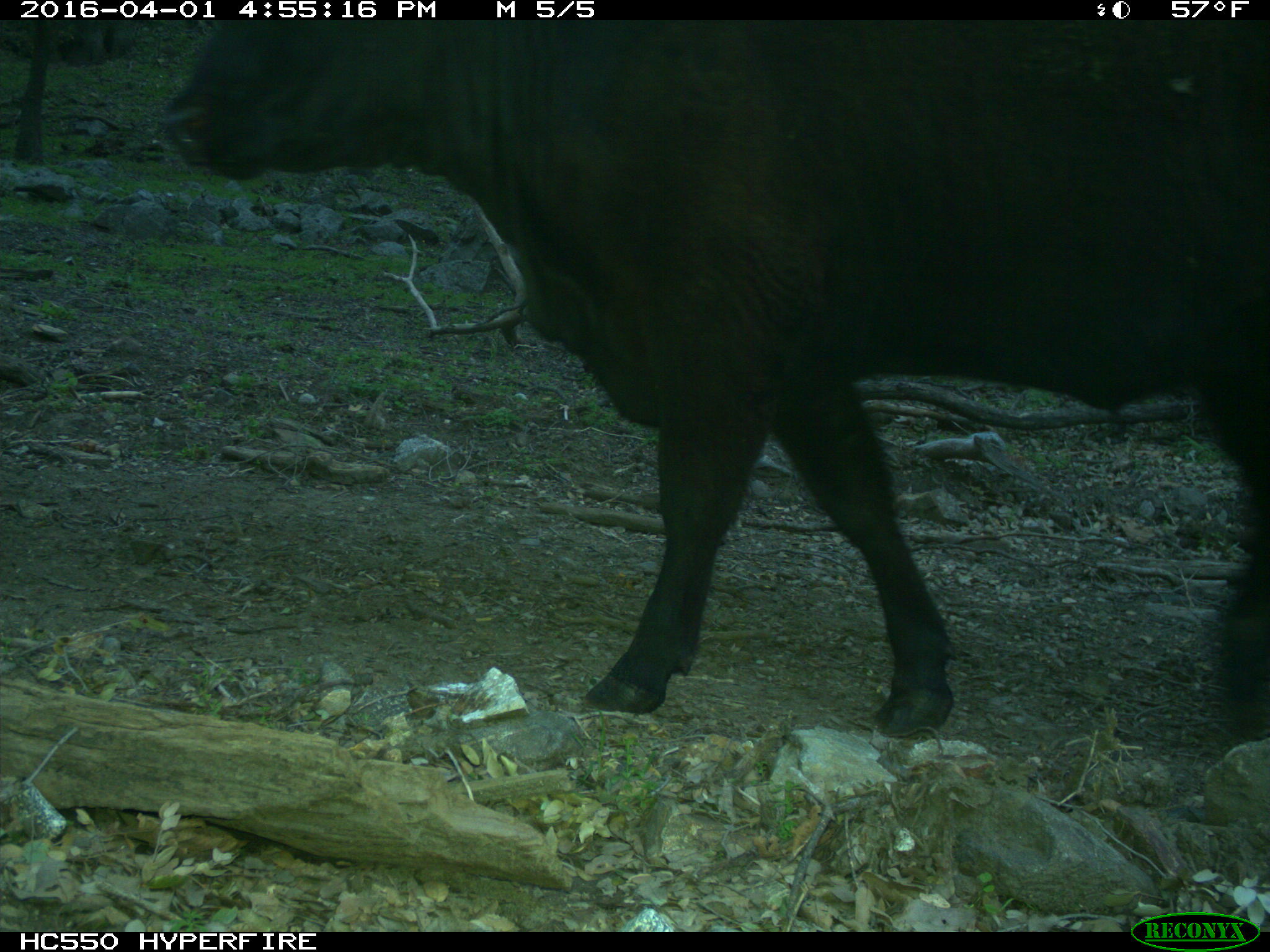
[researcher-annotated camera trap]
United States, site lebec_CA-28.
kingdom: Animalia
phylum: Chordata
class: Mammalia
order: Artiodactyla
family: Bovidae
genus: Bos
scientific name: Bos taurus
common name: domestic cow